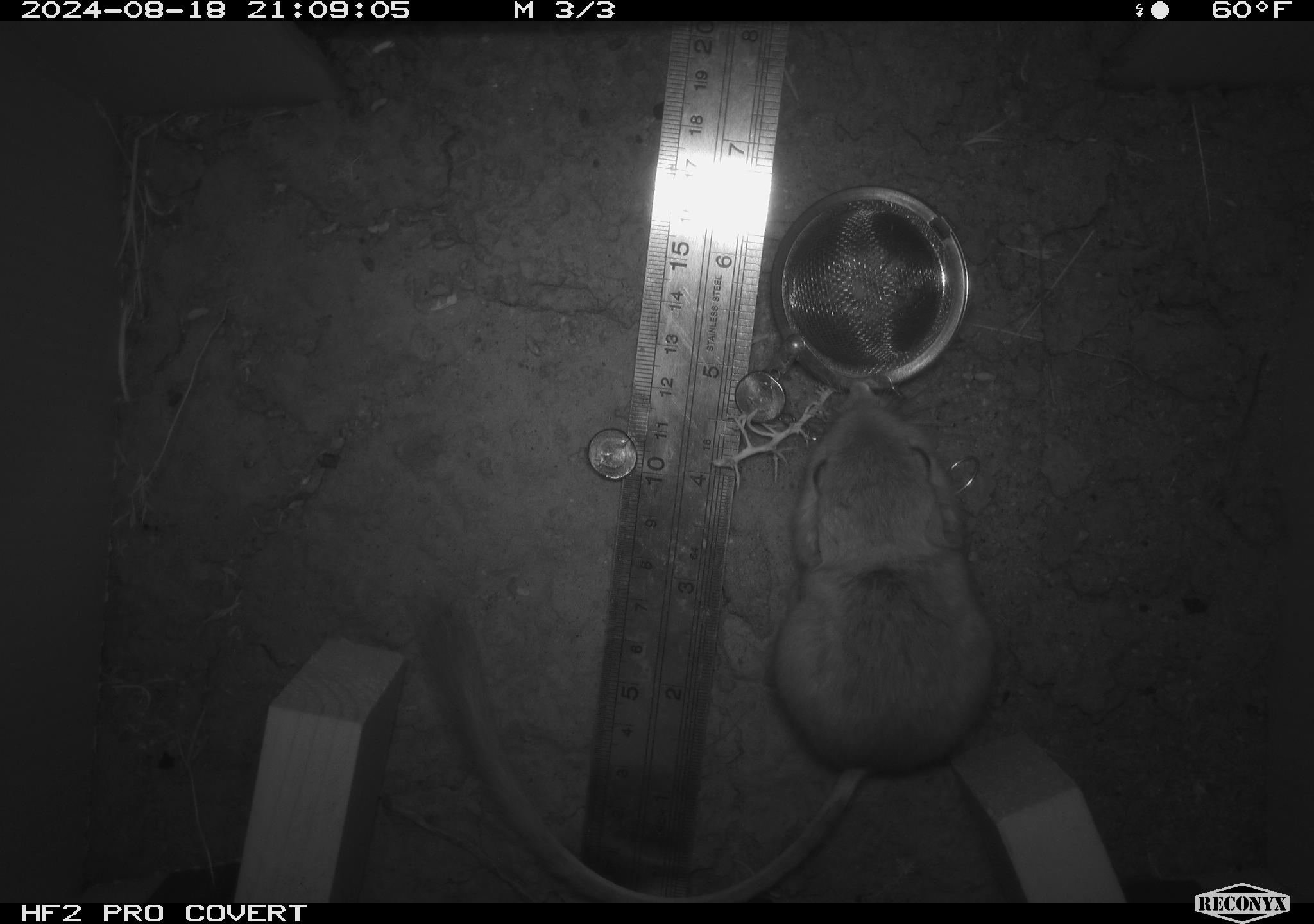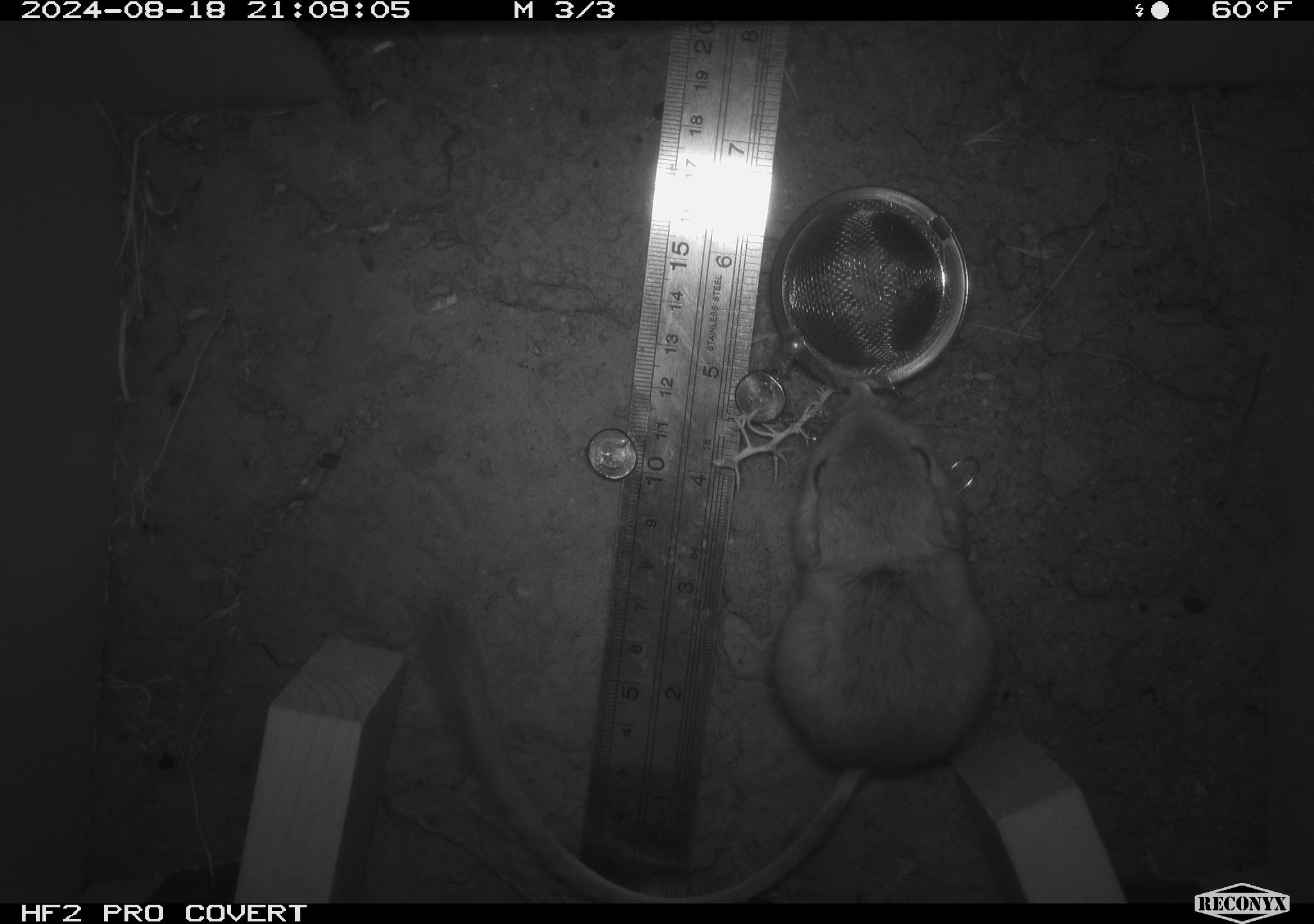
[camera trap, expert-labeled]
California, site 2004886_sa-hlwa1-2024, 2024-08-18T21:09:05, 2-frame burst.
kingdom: Animalia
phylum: Chordata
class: Mammalia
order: Rodentia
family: Heteromyidae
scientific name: Heteromyidae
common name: kangaroo rats and pocket mice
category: heteromyidae family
Heteromyidae family (kangaroo rats and pocket mice) (Heteromyidae).